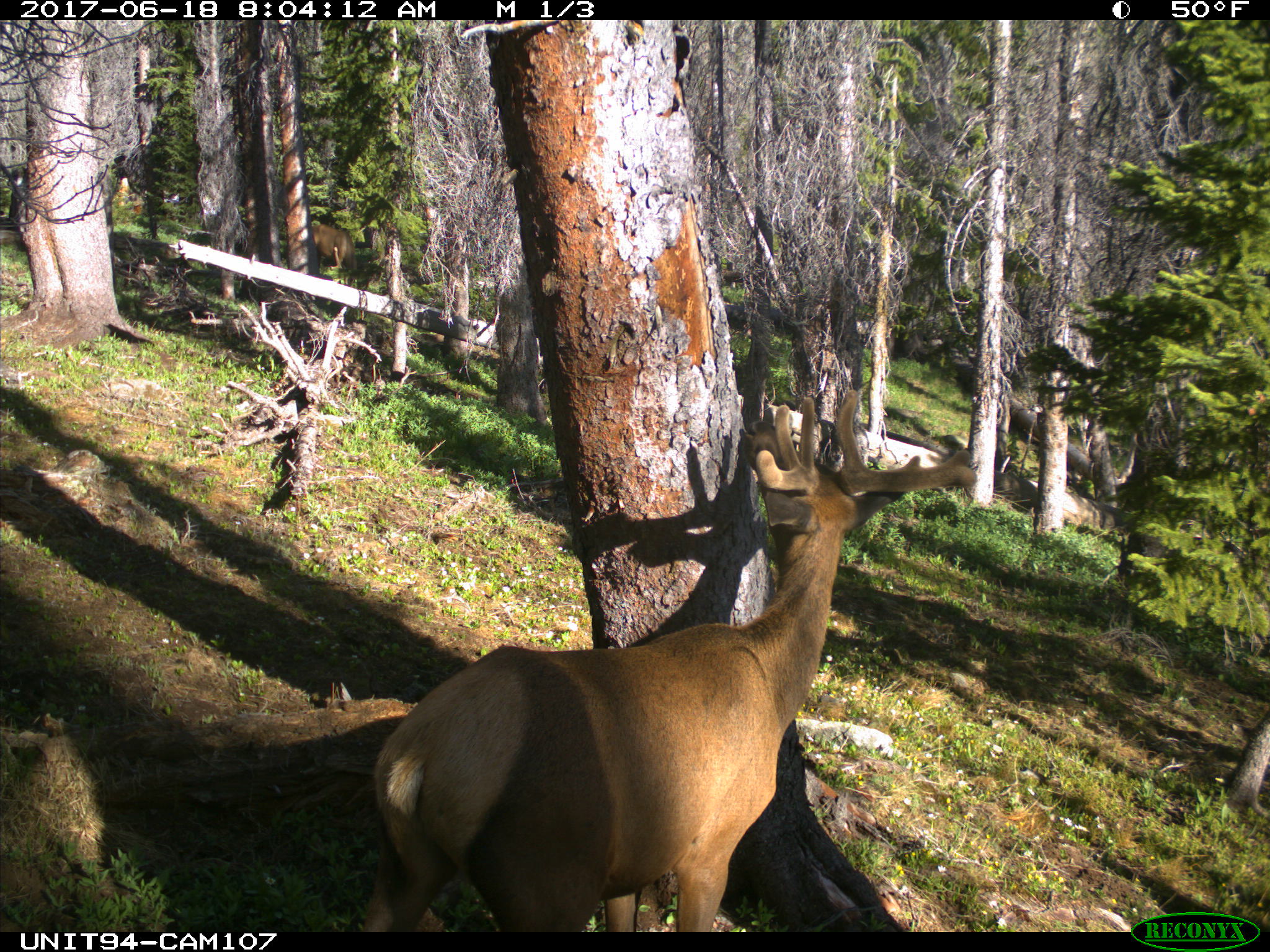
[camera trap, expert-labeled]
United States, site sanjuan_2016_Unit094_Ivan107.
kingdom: Animalia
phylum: Chordata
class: Mammalia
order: Artiodactyla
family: Cervidae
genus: Cervus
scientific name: Cervus elaphus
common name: red deer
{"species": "Cervus elaphus (red deer)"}